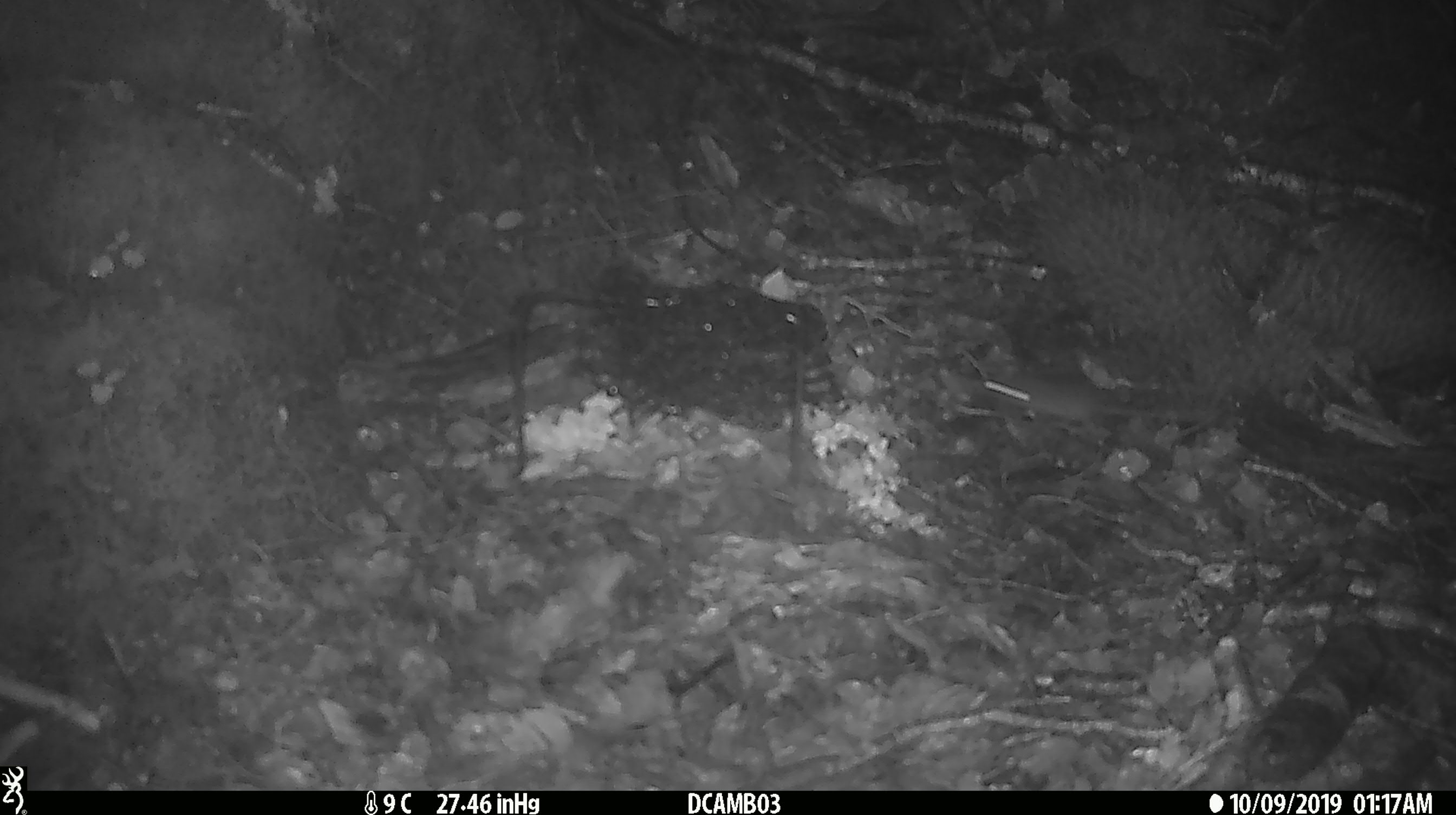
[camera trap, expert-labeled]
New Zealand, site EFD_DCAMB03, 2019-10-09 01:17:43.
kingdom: Animalia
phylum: Chordata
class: Mammalia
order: Rodentia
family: Muridae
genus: Mus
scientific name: Mus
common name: mouse